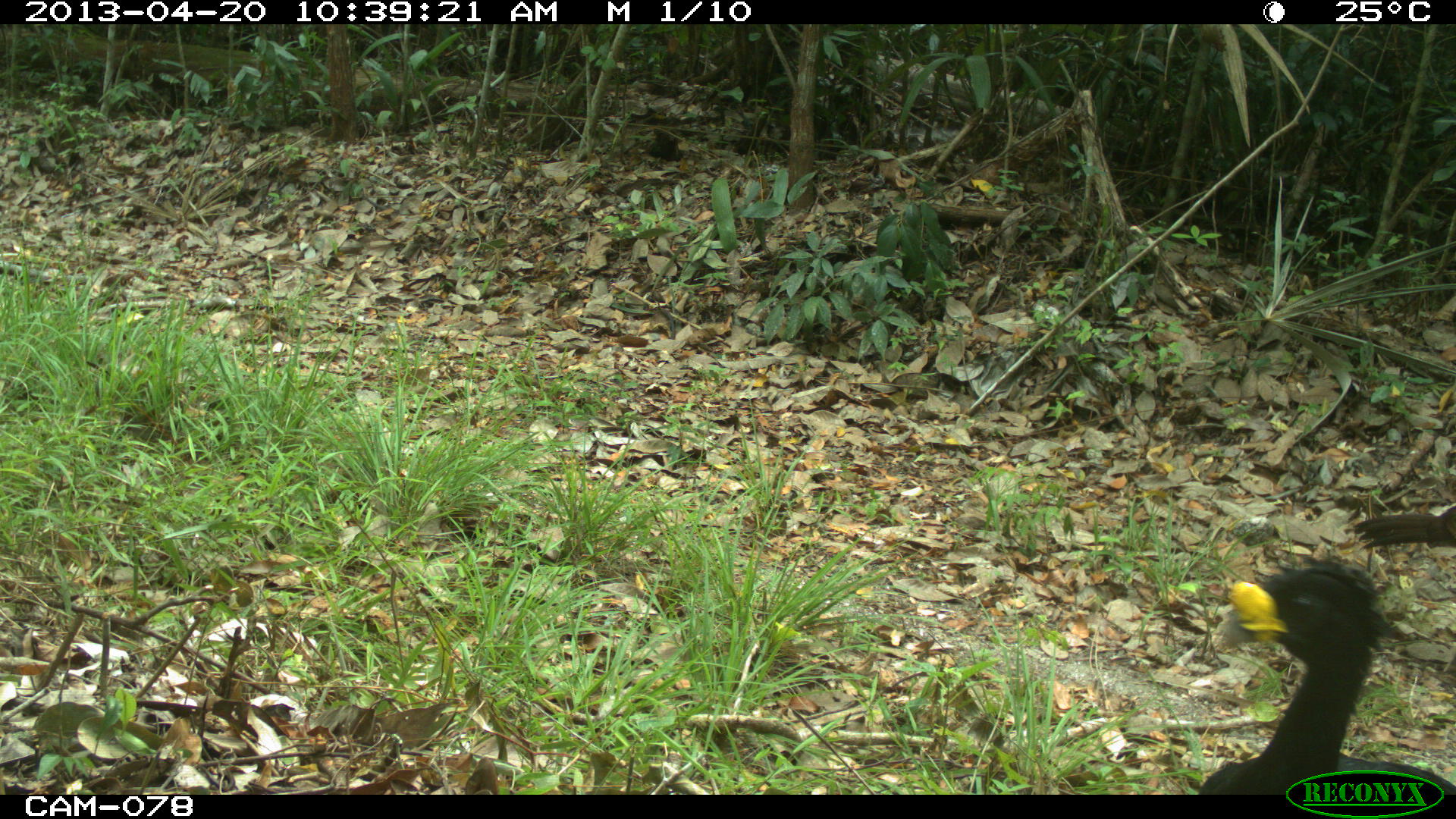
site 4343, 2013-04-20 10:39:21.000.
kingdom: Animalia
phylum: Chordata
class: Aves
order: Galliformes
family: Cracidae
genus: Crax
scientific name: Crax rubra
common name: great curassow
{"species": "Crax rubra (great curassow)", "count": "2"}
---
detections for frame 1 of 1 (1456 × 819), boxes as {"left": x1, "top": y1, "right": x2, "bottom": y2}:
crax rubra: {"left": 1196, "top": 556, "right": 1456, "bottom": 793}; {"left": 1351, "top": 504, "right": 1456, "bottom": 550}